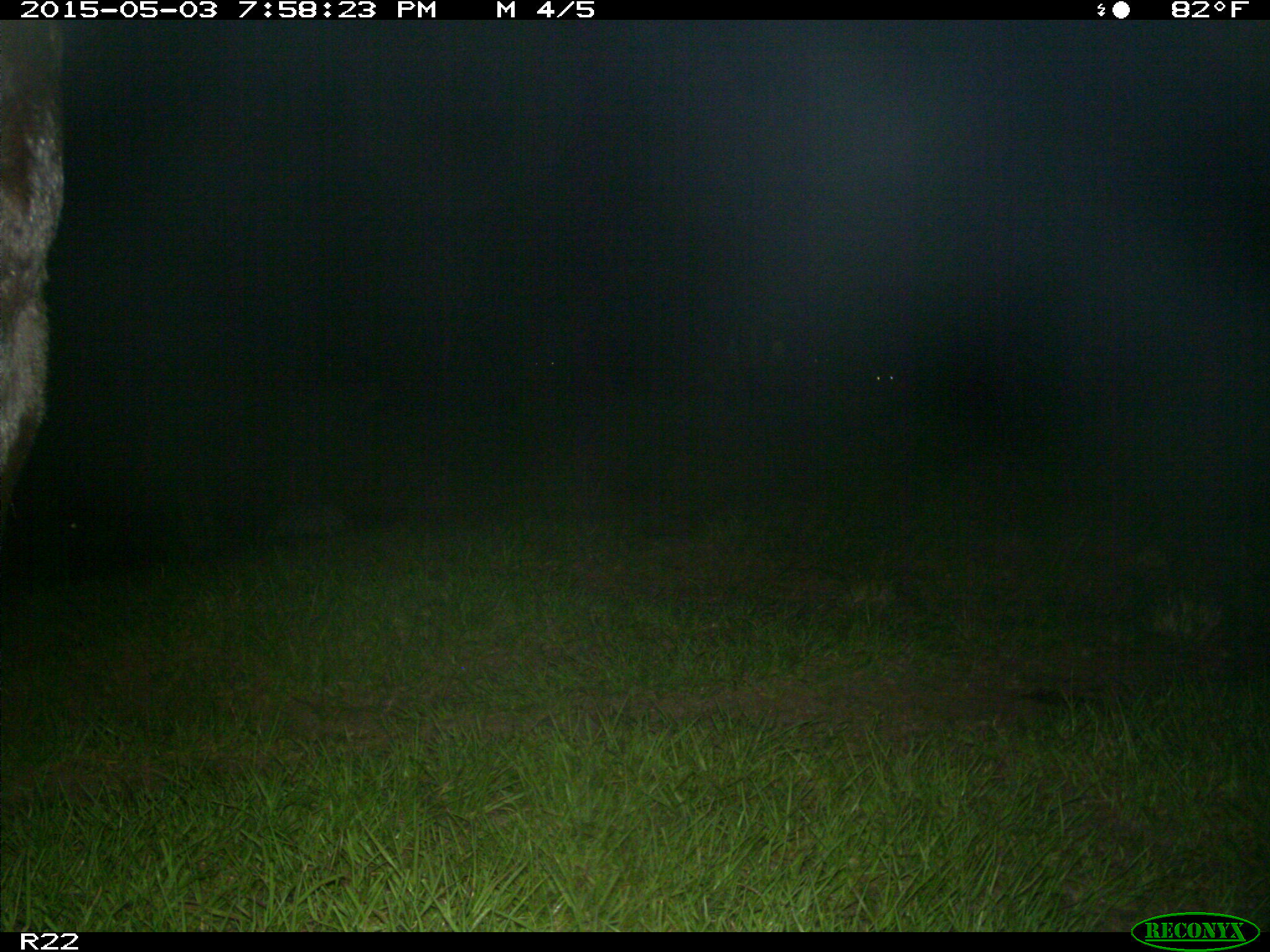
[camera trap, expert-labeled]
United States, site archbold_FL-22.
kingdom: Animalia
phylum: Chordata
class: Mammalia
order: Artiodactyla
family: Bovidae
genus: Bos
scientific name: Bos taurus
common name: domestic cow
Bos taurus (domestic cow).